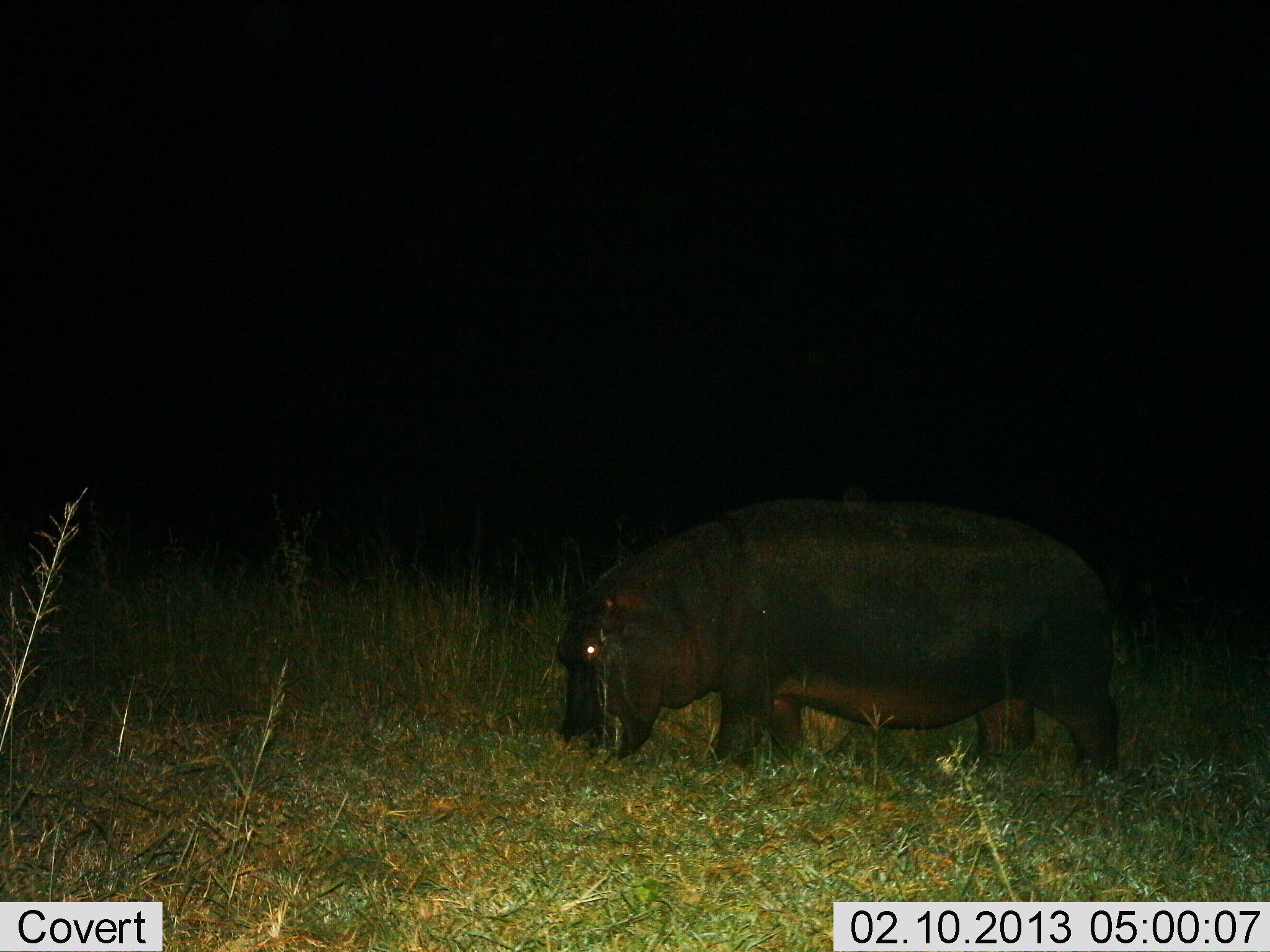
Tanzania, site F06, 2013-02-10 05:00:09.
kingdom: Animalia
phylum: Chordata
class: Mammalia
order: Artiodactyla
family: Hippopotamidae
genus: Hippopotamus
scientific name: Hippopotamus amphibius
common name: hippopotamus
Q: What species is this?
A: Hippopotamus (Hippopotamus amphibius).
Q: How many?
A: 1.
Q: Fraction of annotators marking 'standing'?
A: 36%.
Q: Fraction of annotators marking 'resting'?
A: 0%.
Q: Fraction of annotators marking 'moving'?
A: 12%.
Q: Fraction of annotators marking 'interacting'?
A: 0%.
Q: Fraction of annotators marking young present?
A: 0%.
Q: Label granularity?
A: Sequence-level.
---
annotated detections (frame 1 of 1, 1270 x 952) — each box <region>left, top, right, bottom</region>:
animal: <region>555, 493, 1124, 784</region>